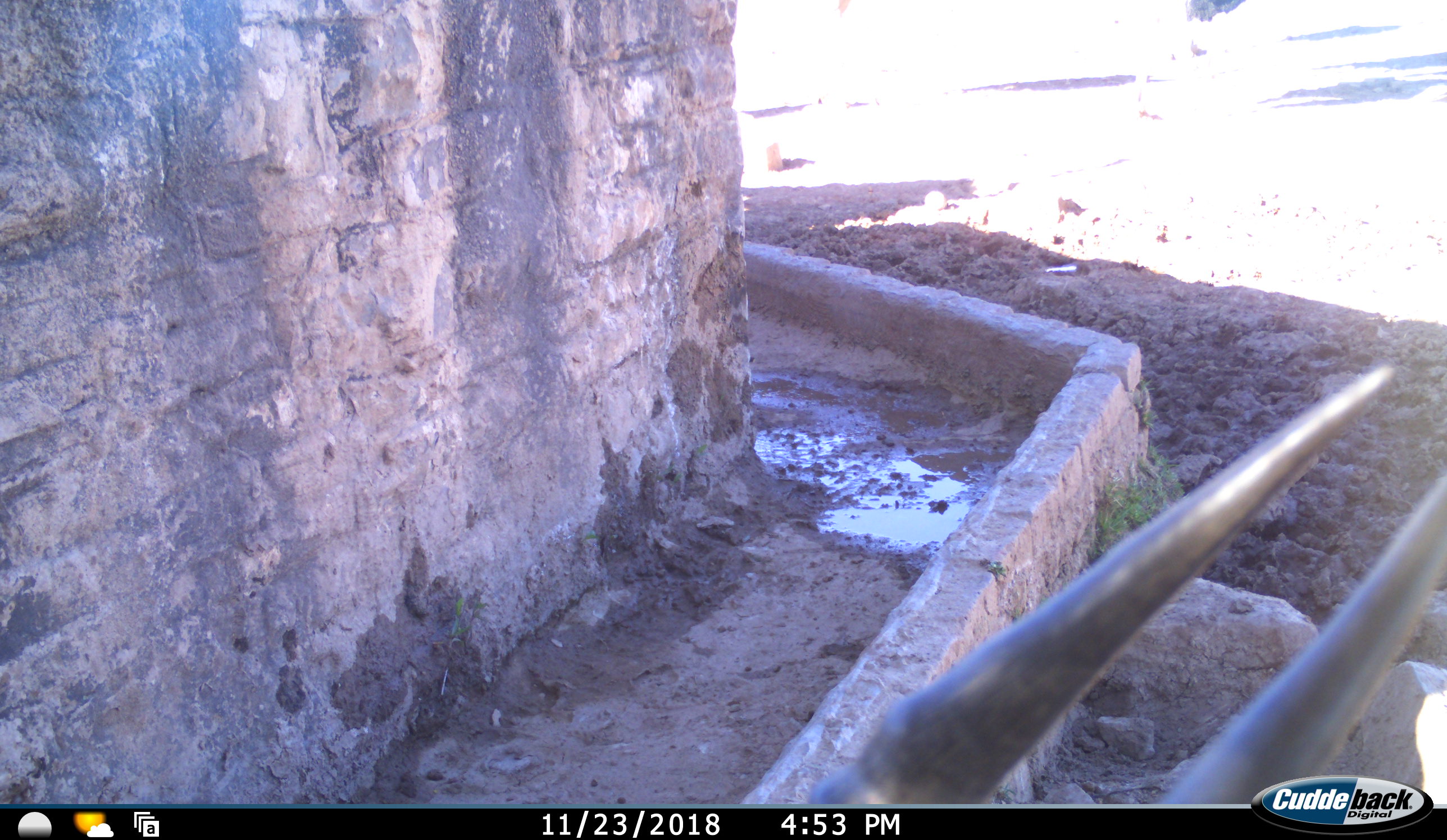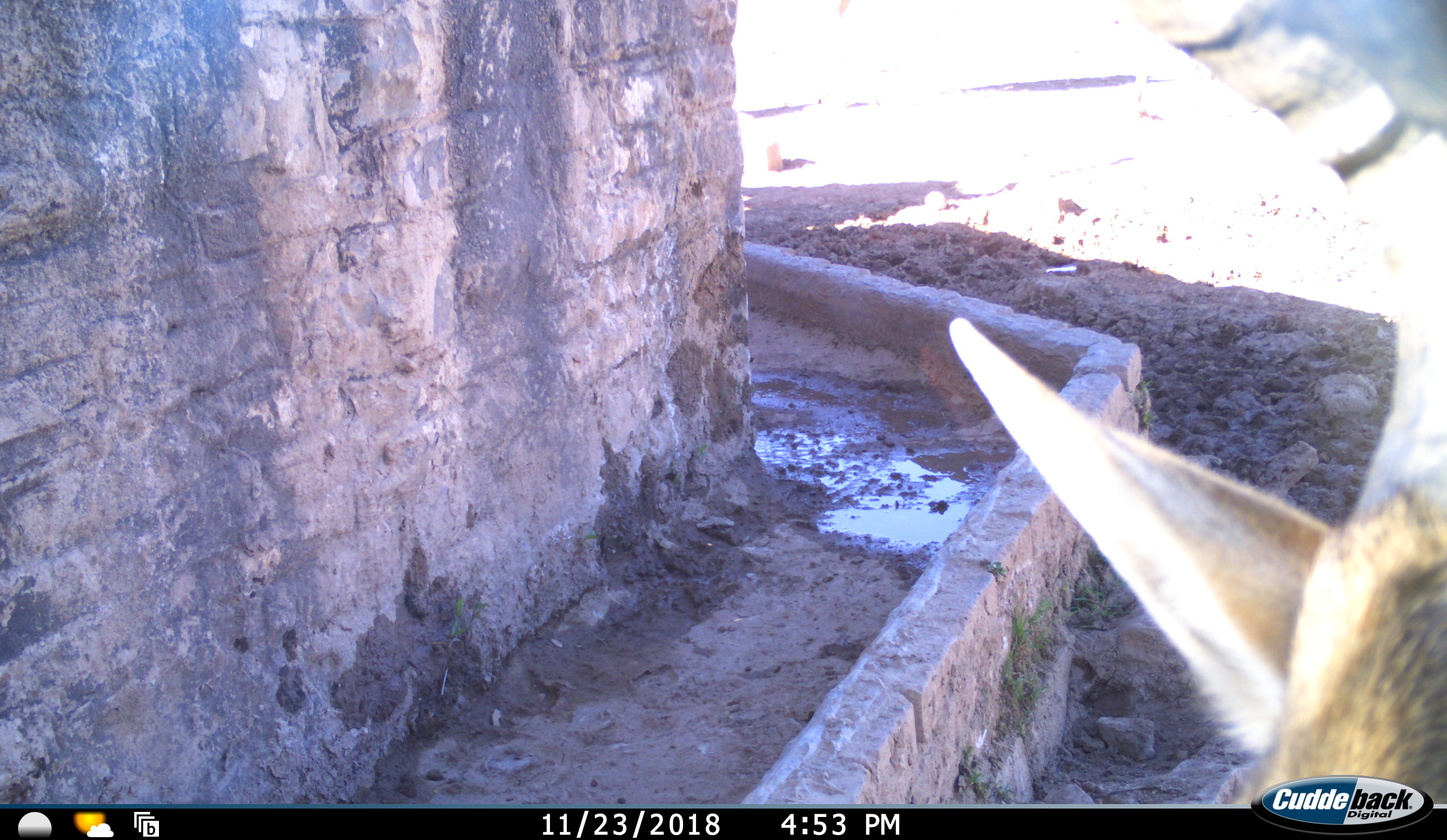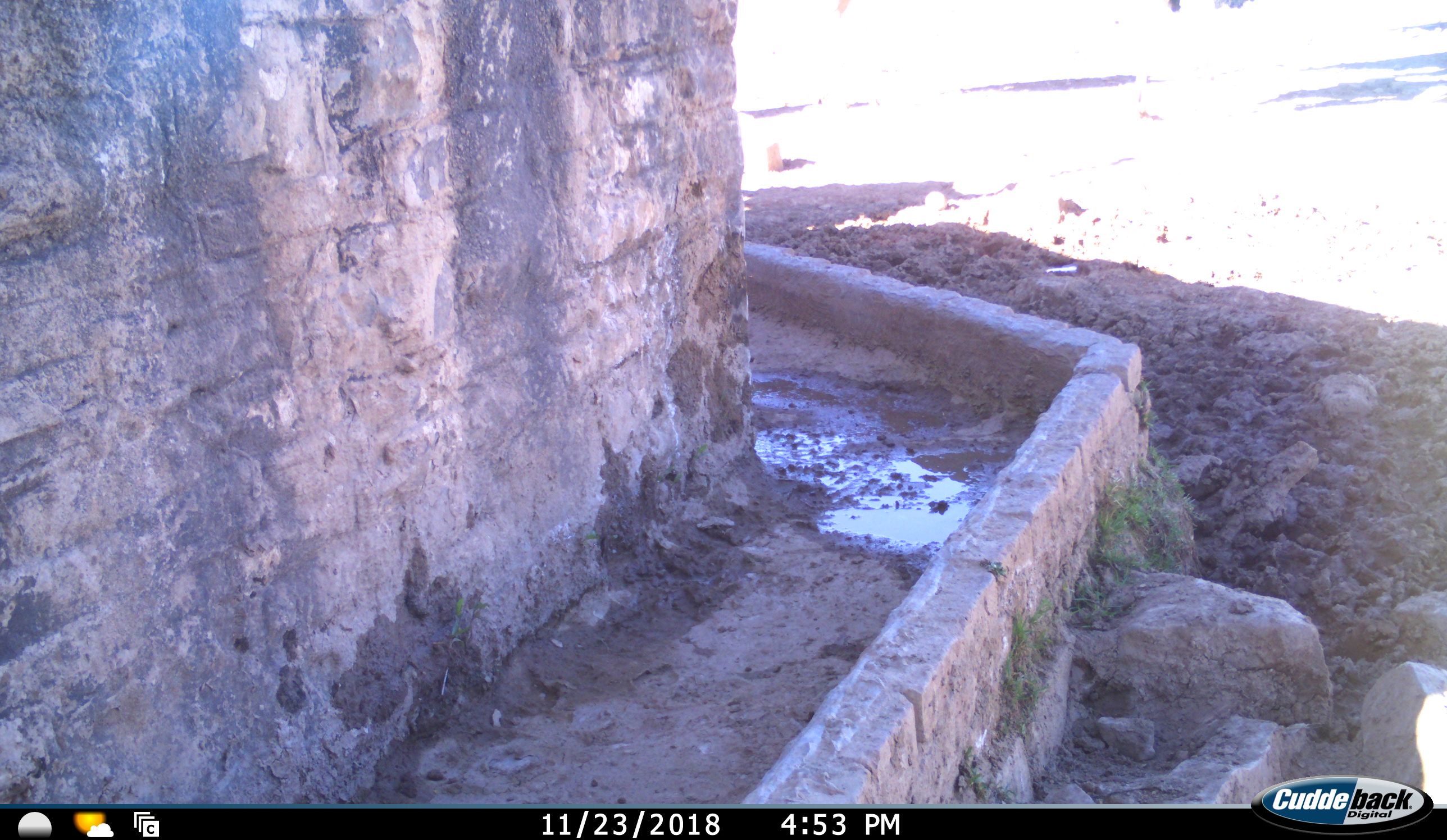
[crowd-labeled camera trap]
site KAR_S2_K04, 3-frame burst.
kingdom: Animalia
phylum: Chordata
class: Mammalia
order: Artiodactyla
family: Bovidae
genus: Tragelaphus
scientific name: Tragelaphus oryx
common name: eland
Eland (Tragelaphus oryx), count 1. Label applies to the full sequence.